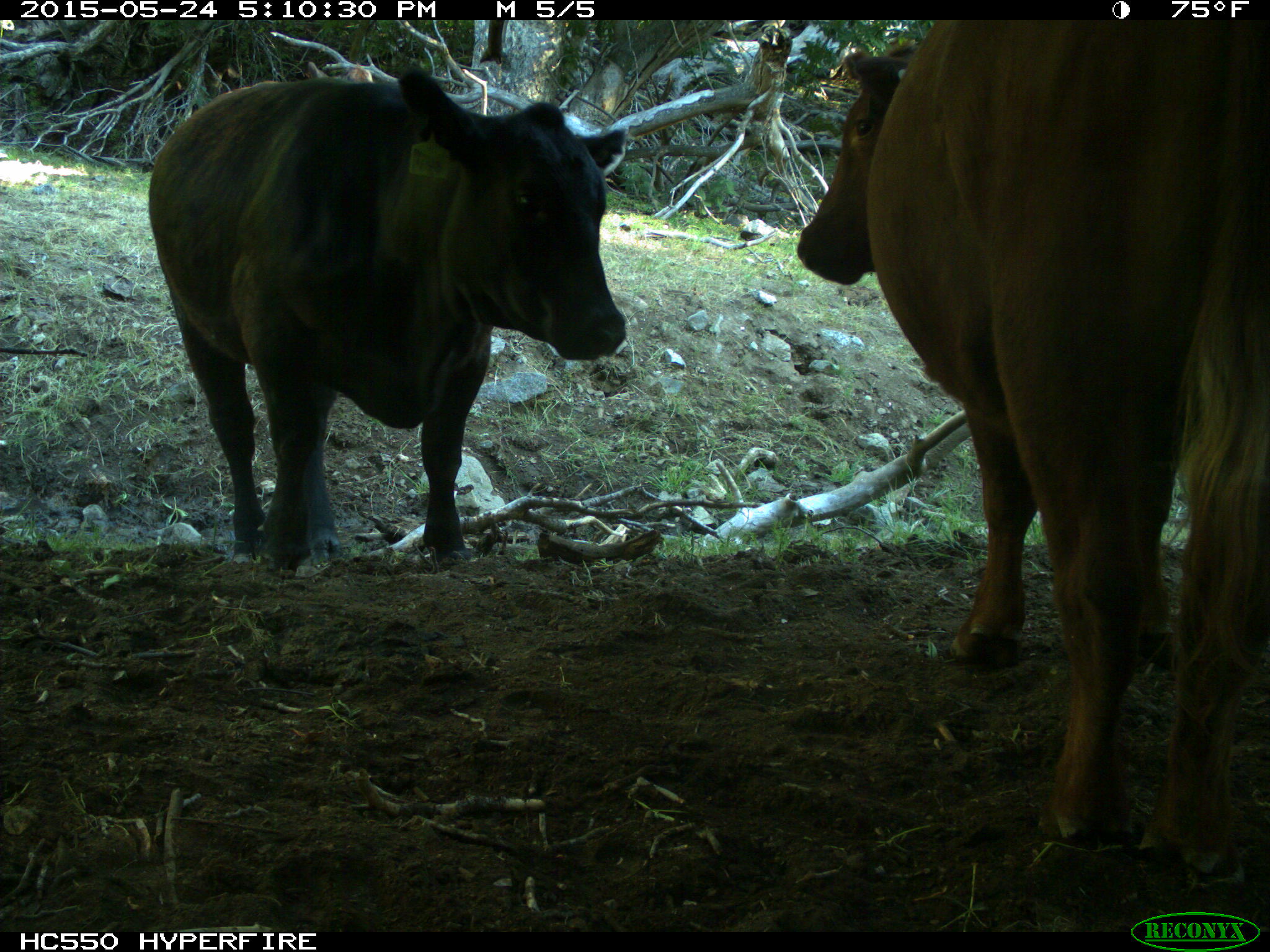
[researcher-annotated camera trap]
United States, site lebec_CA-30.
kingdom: Animalia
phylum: Chordata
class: Mammalia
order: Artiodactyla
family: Bovidae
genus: Bos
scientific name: Bos taurus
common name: domestic cow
Bos taurus (domestic cow).